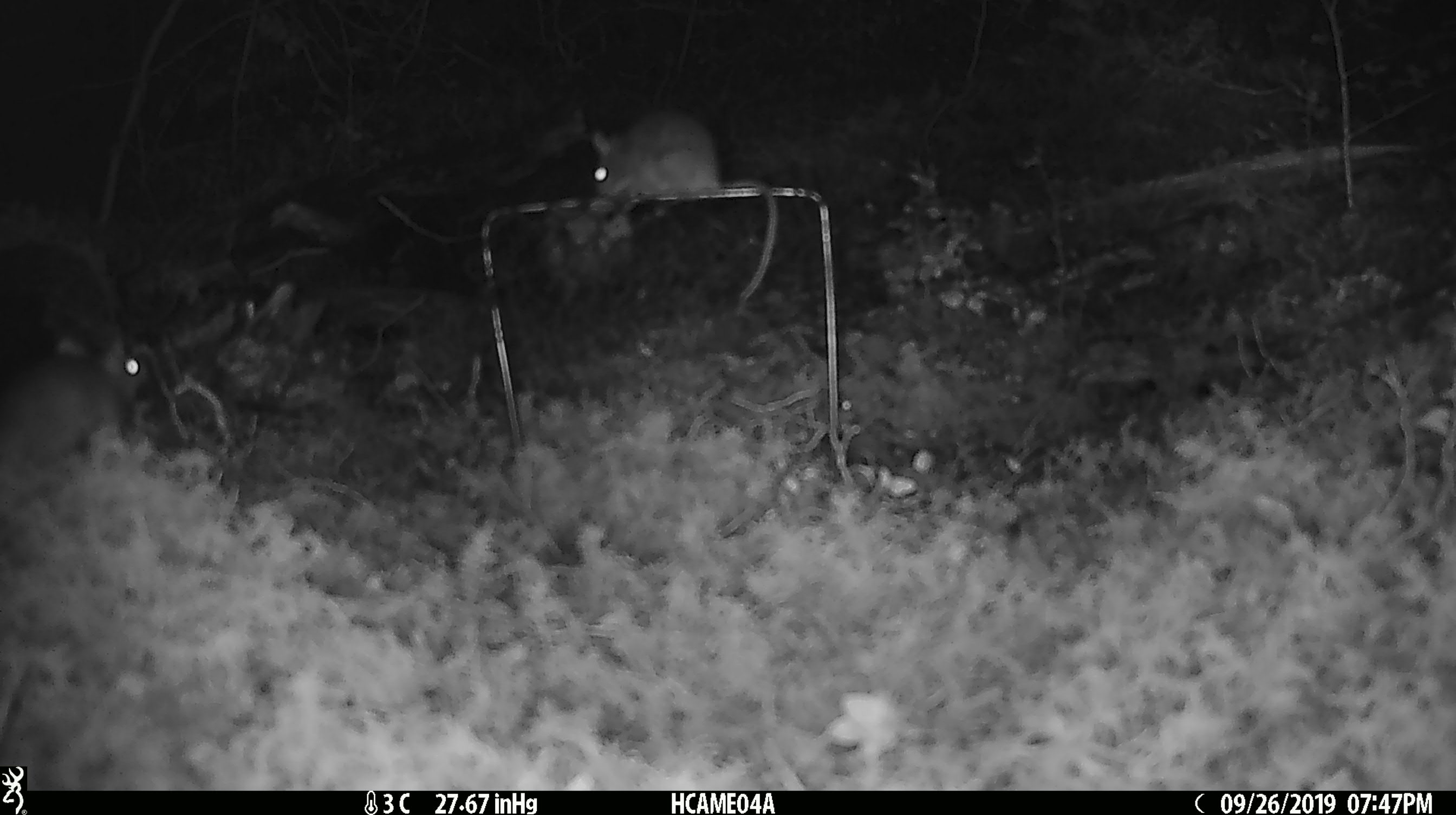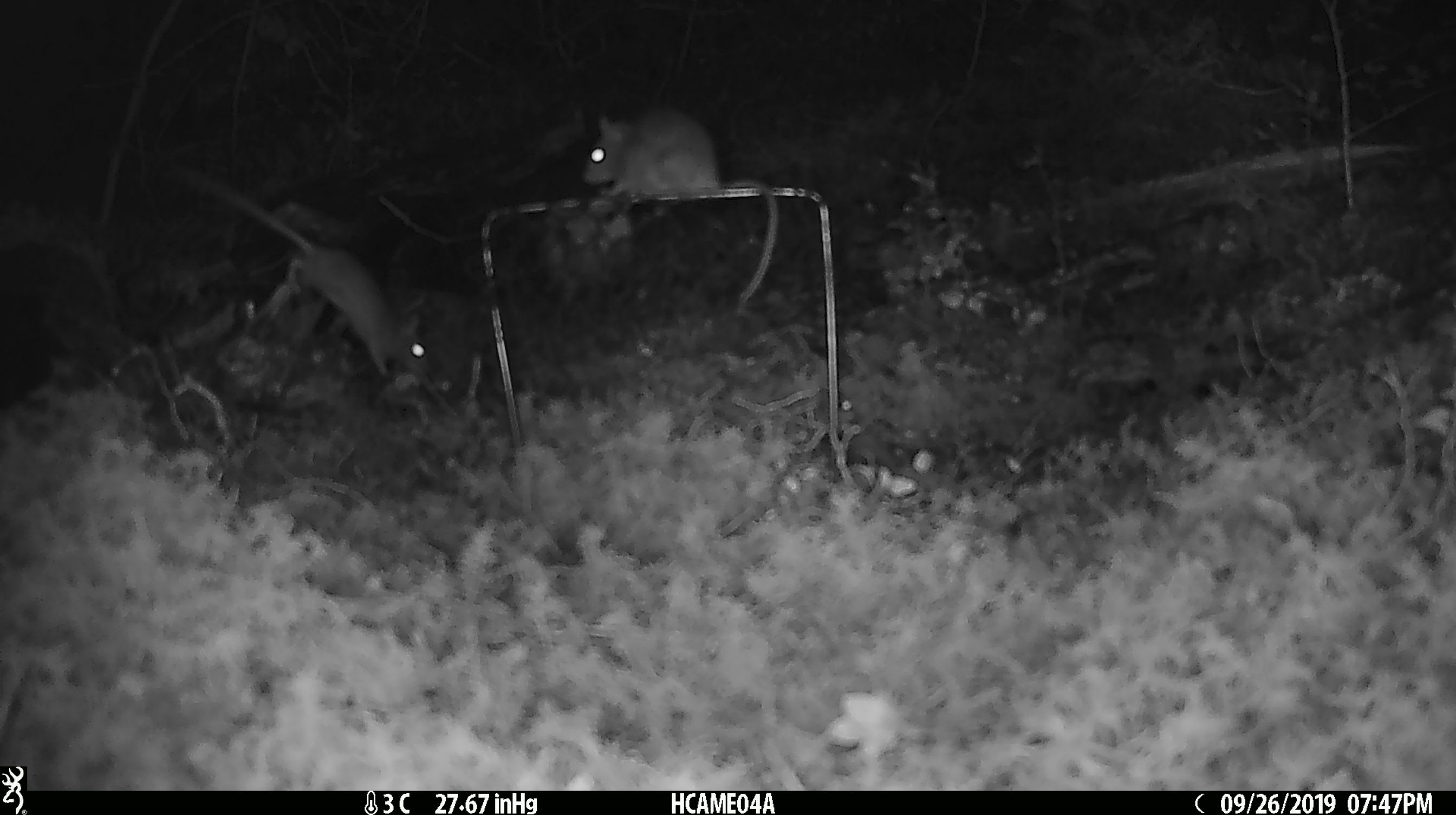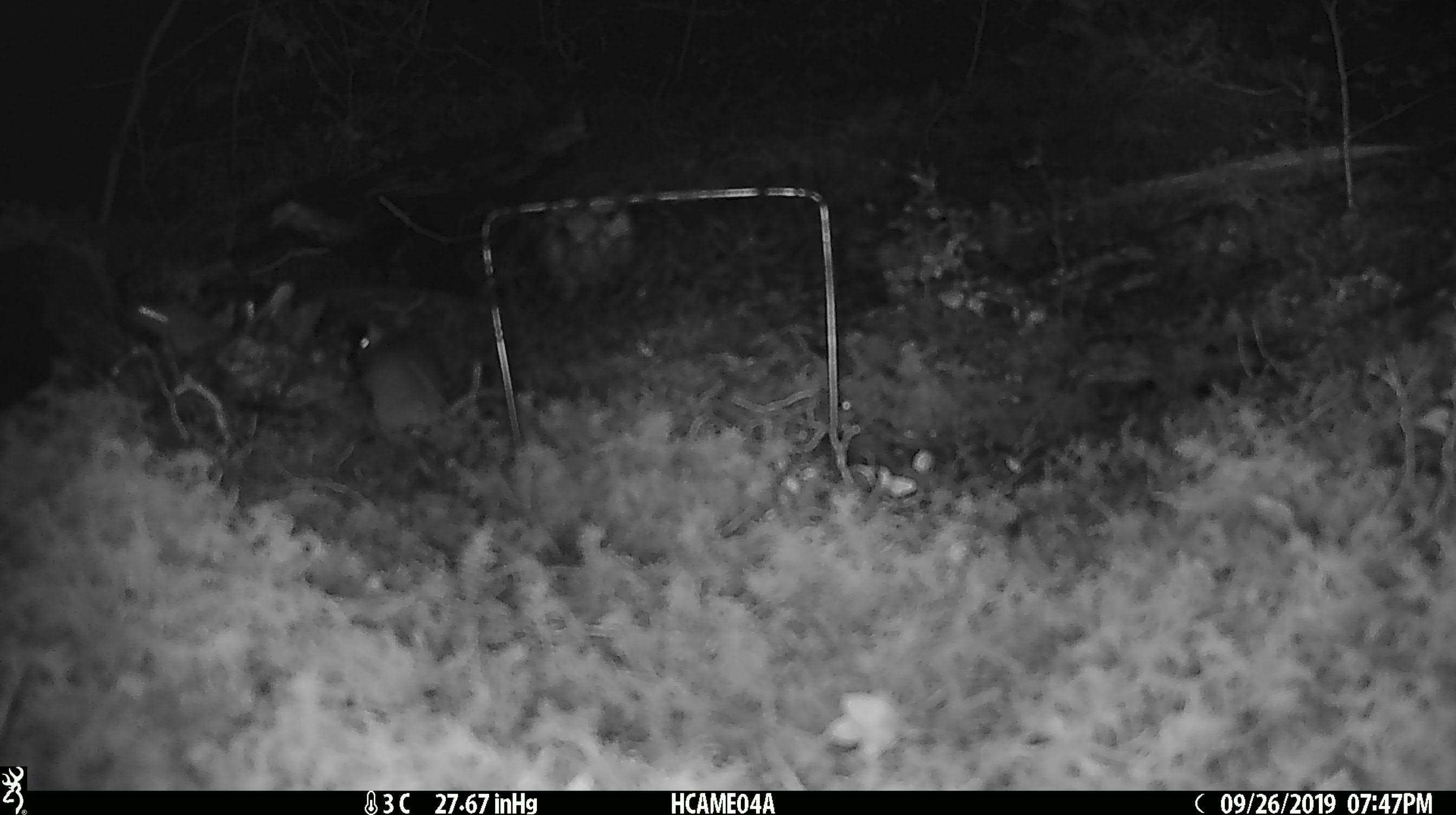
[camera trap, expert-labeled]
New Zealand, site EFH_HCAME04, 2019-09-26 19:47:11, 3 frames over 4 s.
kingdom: Animalia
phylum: Chordata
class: Mammalia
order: Rodentia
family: Muridae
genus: Mus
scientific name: Mus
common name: mouse